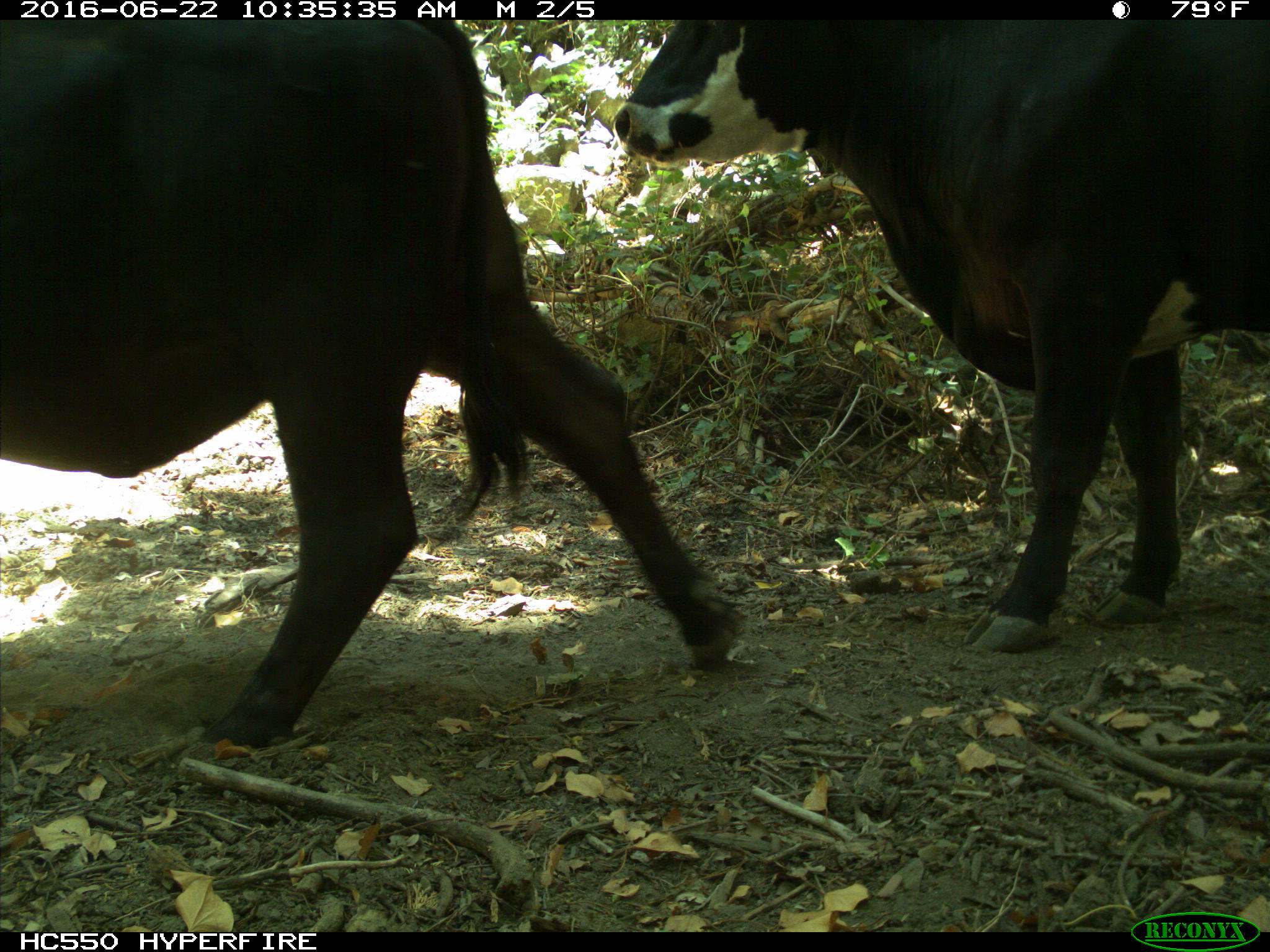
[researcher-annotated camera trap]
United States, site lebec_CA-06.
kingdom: Animalia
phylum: Chordata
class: Mammalia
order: Artiodactyla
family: Bovidae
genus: Bos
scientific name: Bos taurus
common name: domestic cow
Bos taurus (domestic cow).